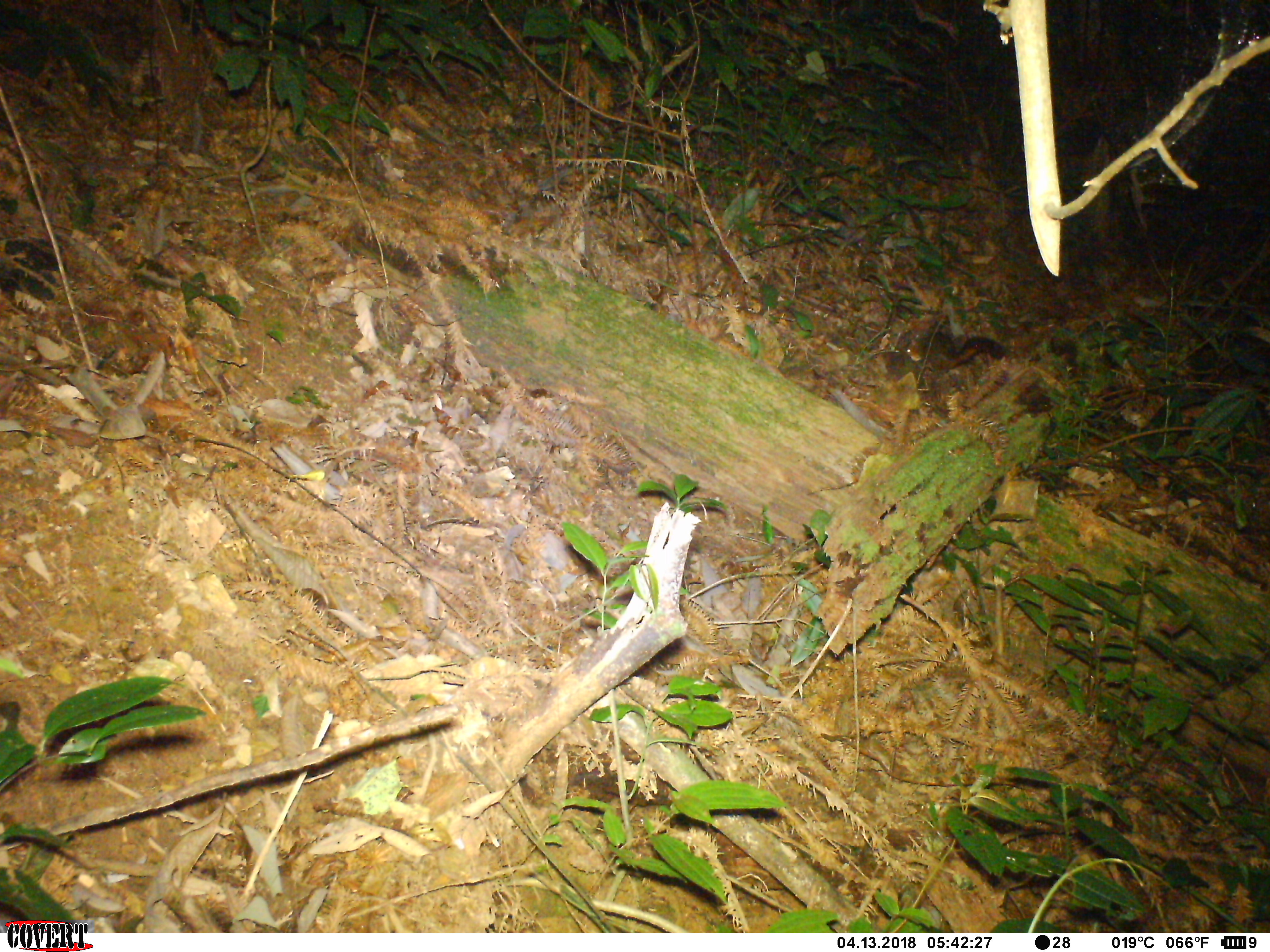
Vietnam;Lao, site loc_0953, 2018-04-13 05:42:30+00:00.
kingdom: Animalia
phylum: Chordata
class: Mammalia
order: Rodentia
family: Sciuridae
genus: Dremomys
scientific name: Dremomys rufigenis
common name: red-cheeked squirrel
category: red cheeked squirrel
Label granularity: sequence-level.